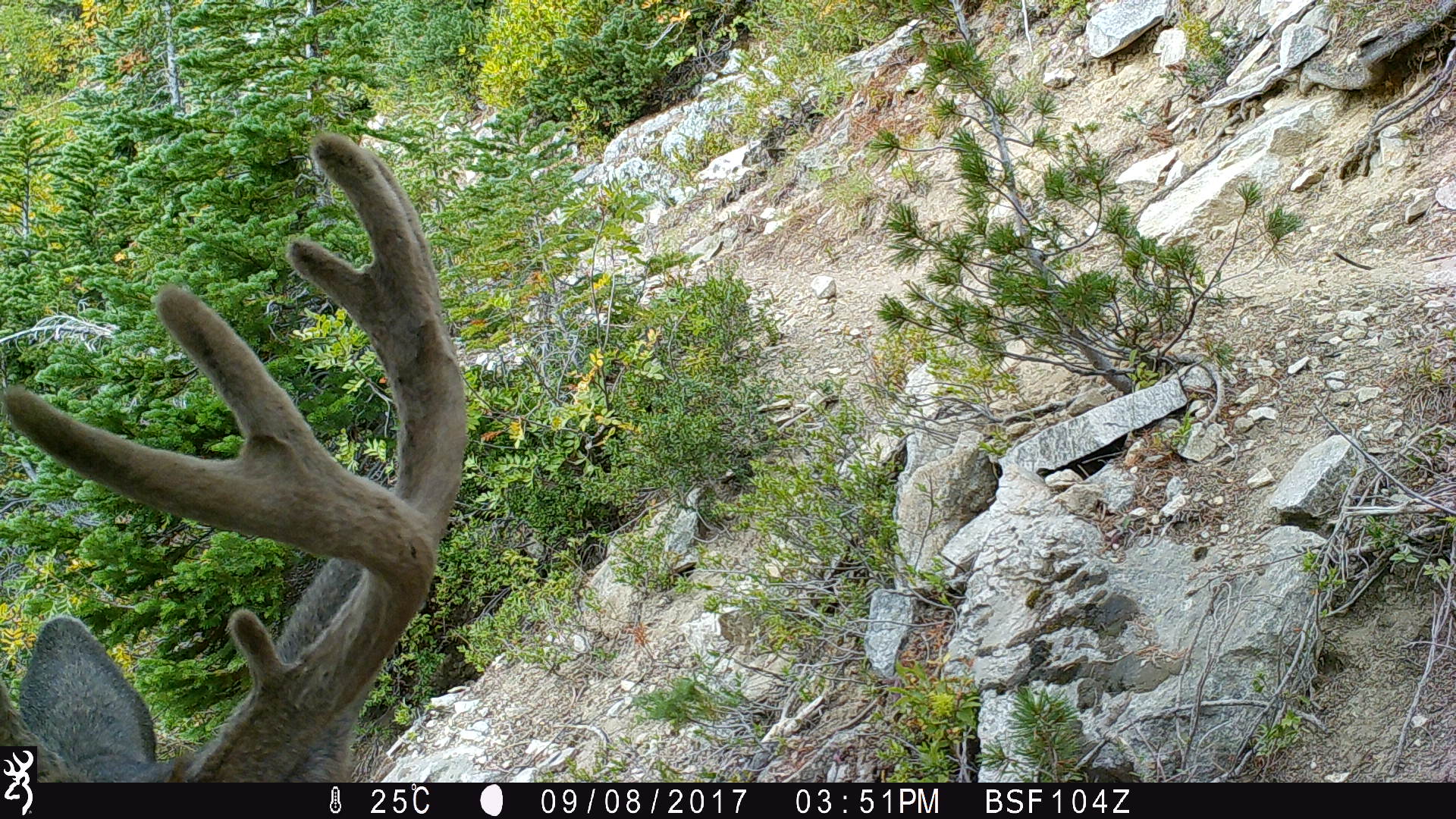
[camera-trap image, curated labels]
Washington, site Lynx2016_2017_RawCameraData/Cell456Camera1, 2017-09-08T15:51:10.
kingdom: Animalia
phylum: Chordata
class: Mammalia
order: Artiodactyla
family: Cervidae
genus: Odocoileus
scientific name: Odocoileus hemionus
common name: mule deer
Odocoileus hemionus (mule deer). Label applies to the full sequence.